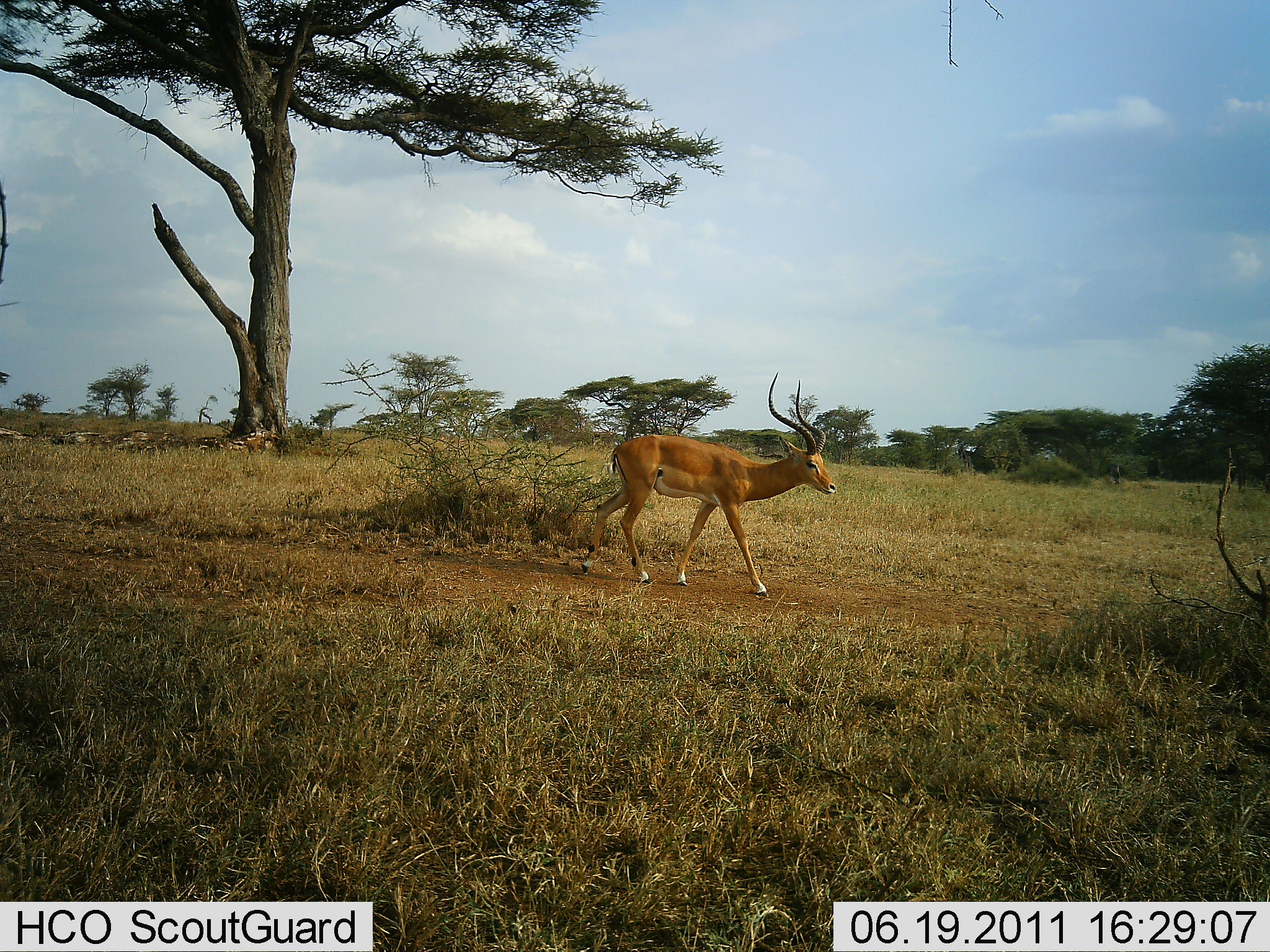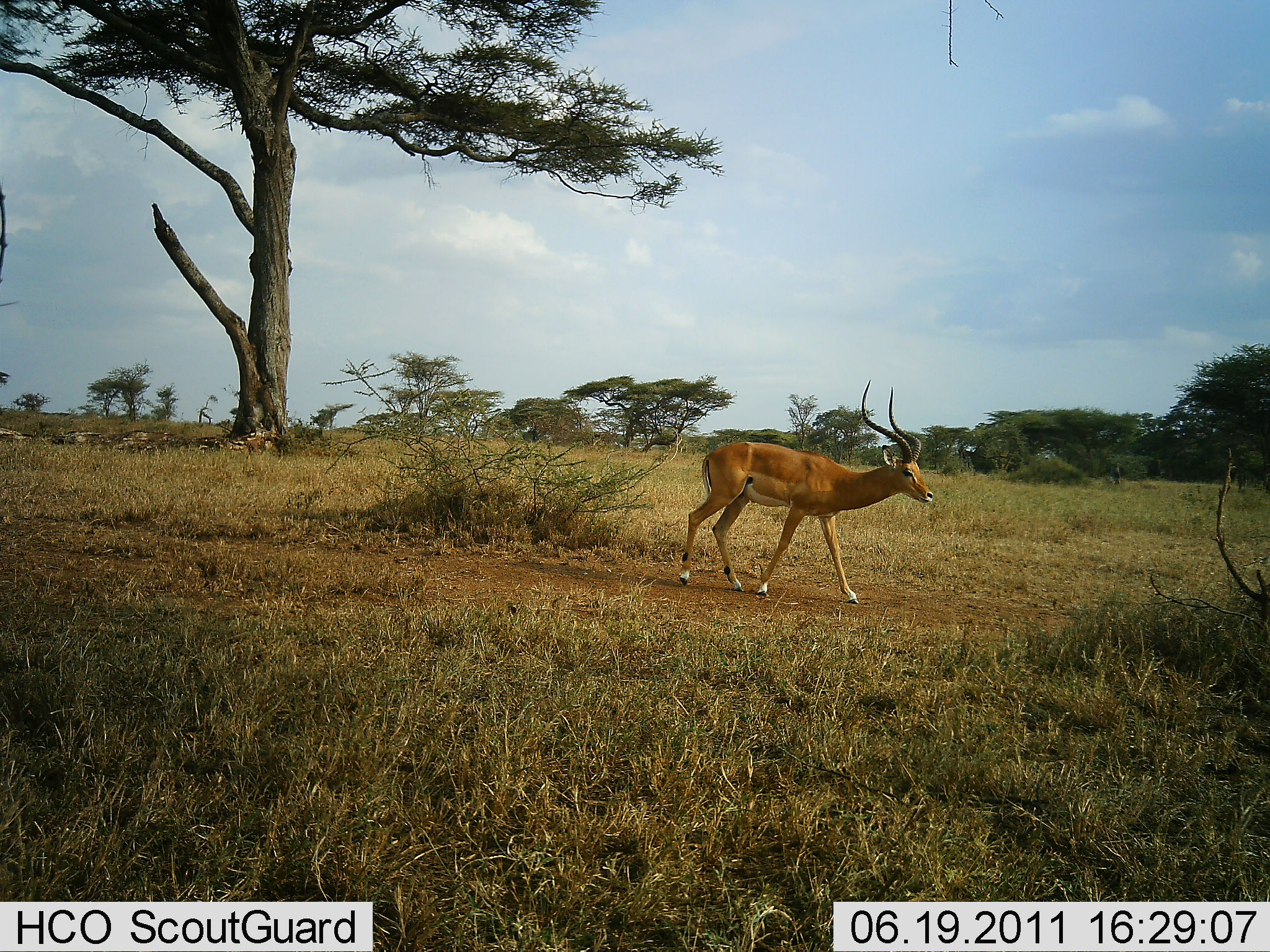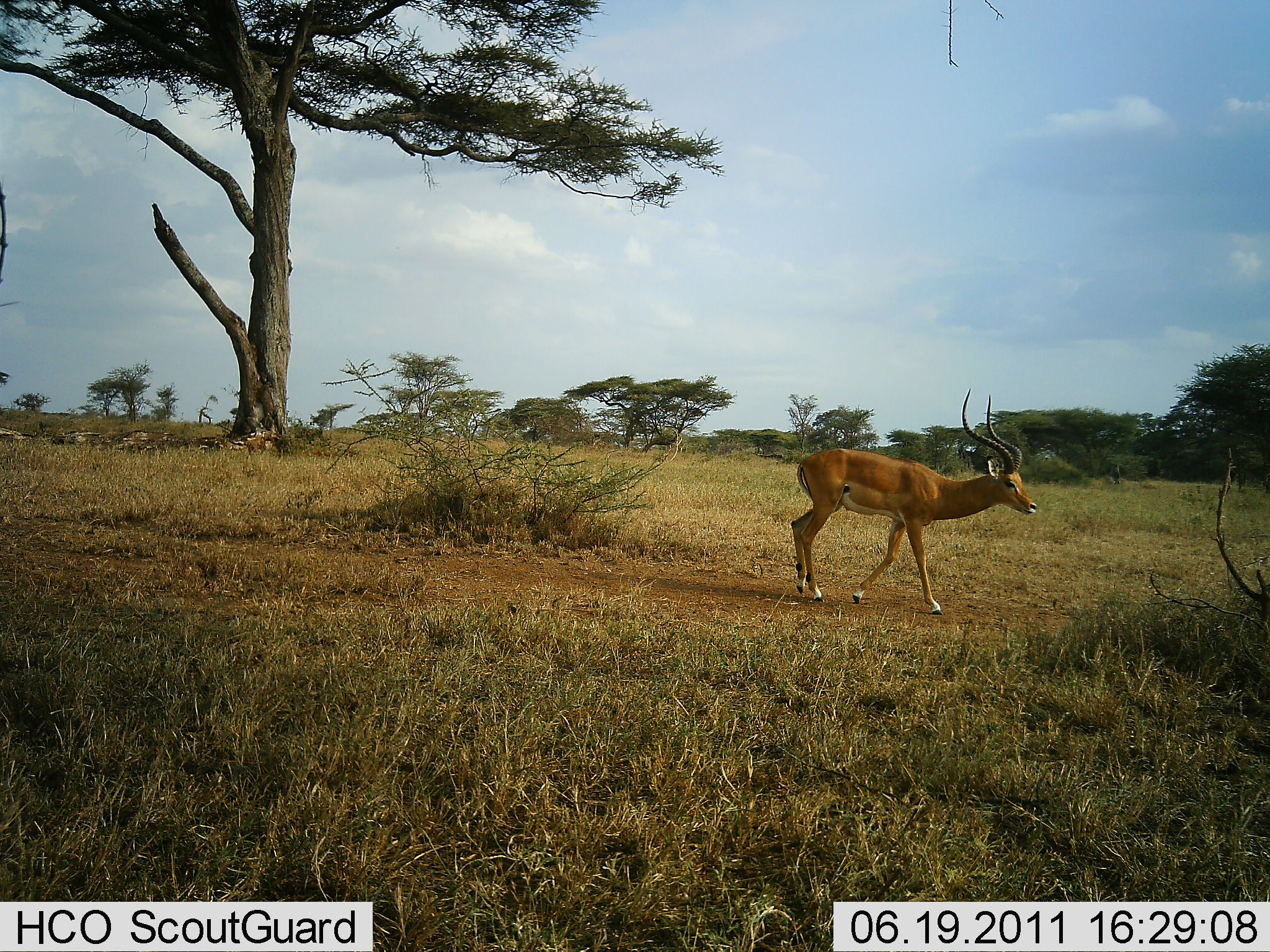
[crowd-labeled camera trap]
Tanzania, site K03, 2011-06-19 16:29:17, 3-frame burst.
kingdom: Animalia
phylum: Chordata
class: Mammalia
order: Artiodactyla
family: Bovidae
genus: Aepyceros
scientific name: Aepyceros melampus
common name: impala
Impala (Aepyceros melampus), count 1. Behavior (volunteer vote fractions): standing 0%, resting 0%, moving 100%, interacting 0%. Young present (vote fraction): 0%. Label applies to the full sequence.